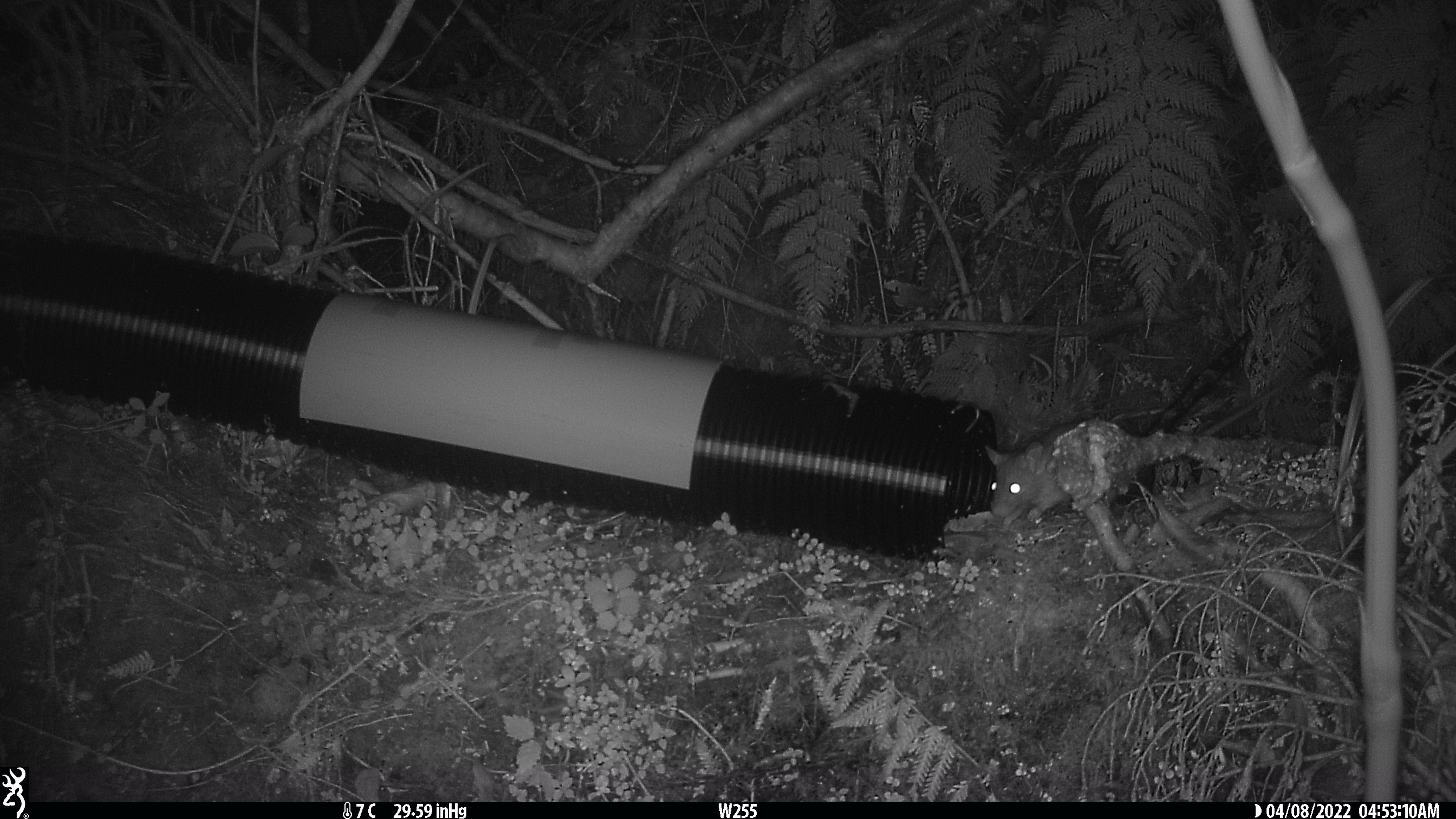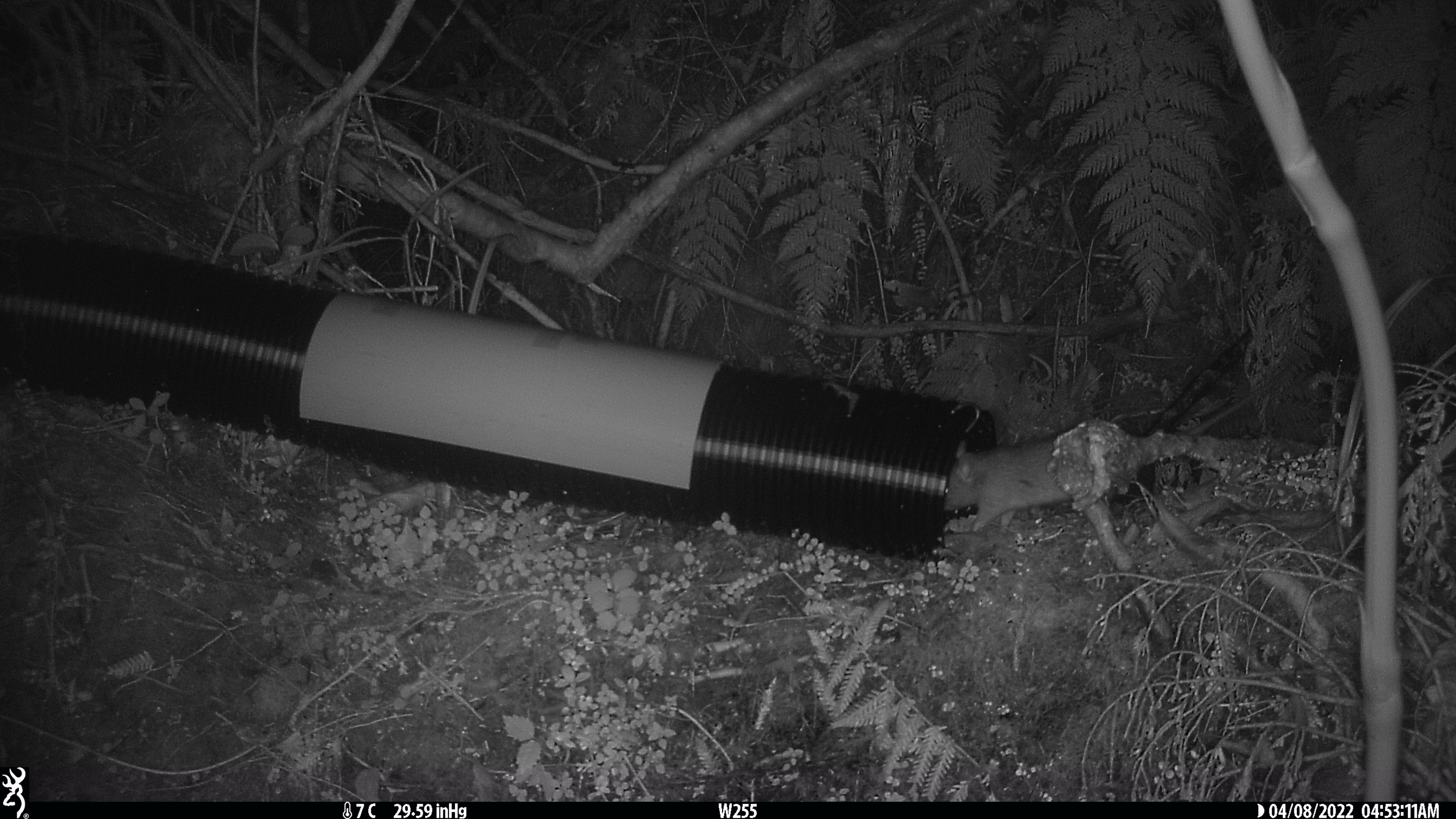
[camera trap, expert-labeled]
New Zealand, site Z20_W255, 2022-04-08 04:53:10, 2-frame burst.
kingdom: Animalia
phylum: Chordata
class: Mammalia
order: Rodentia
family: Muridae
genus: Rattus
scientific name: Rattus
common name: rat